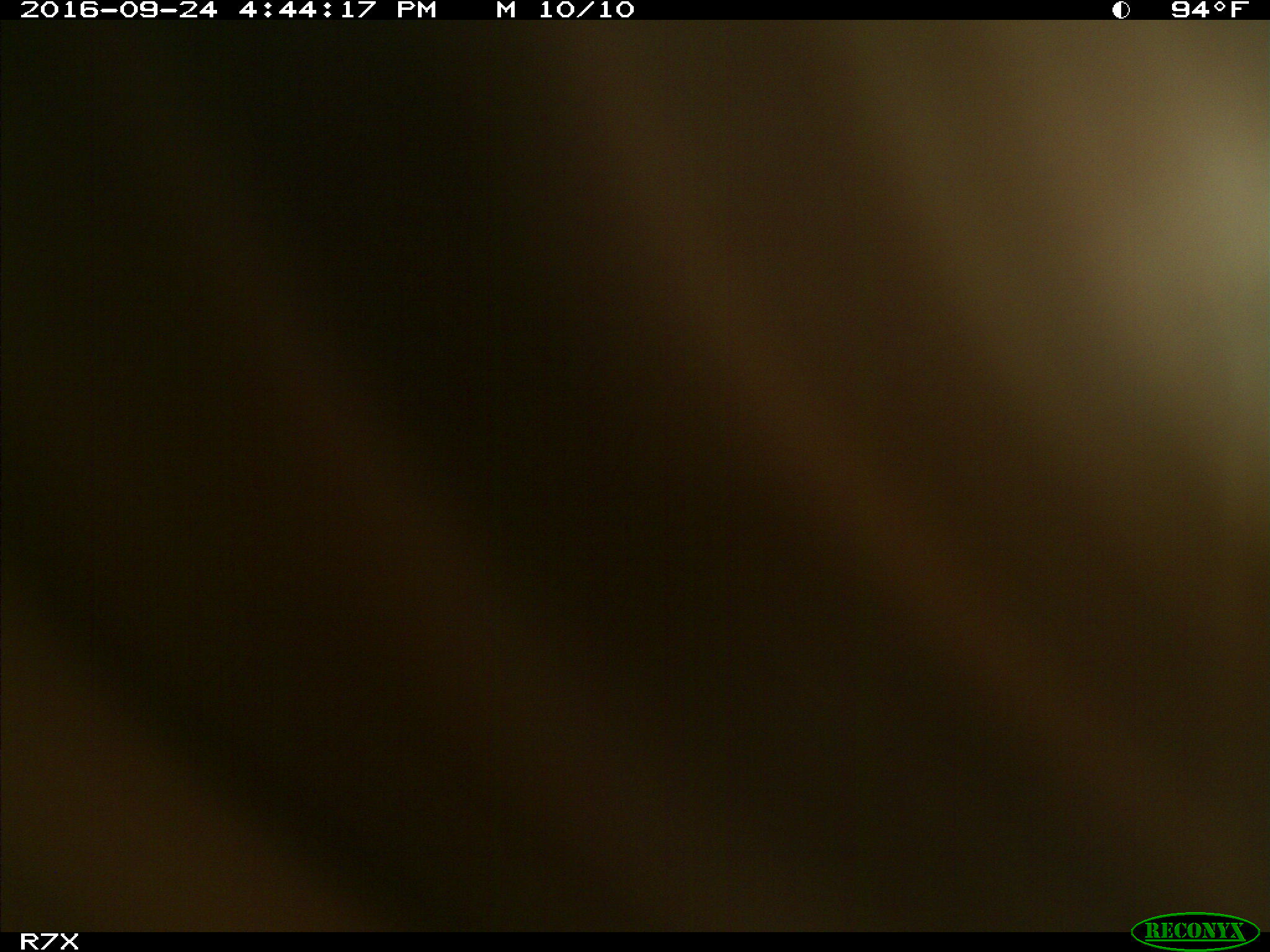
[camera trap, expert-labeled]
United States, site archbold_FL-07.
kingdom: Animalia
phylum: Chordata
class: Mammalia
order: Artiodactyla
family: Bovidae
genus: Bos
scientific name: Bos taurus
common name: domestic cow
Bos taurus (domestic cow).